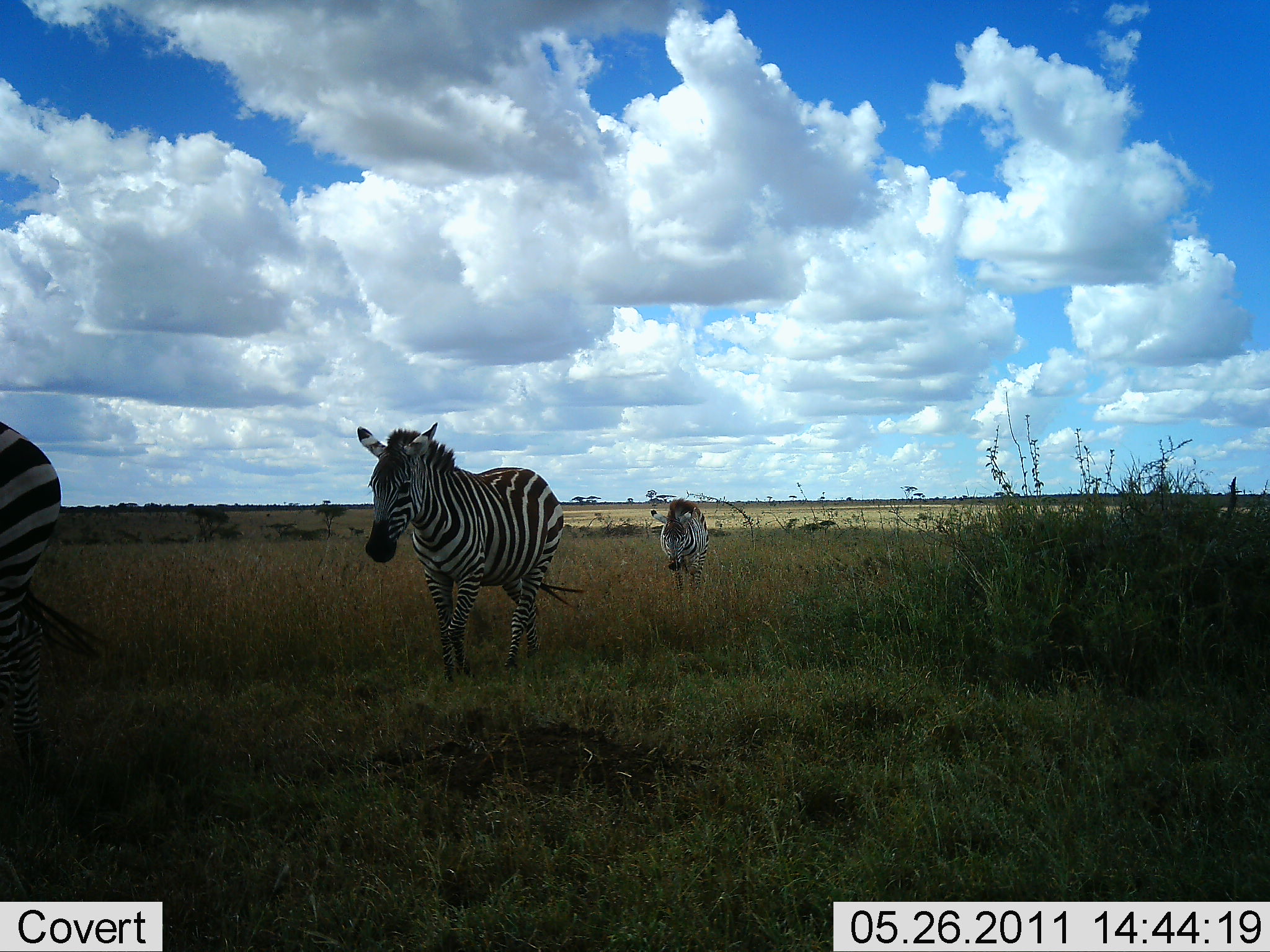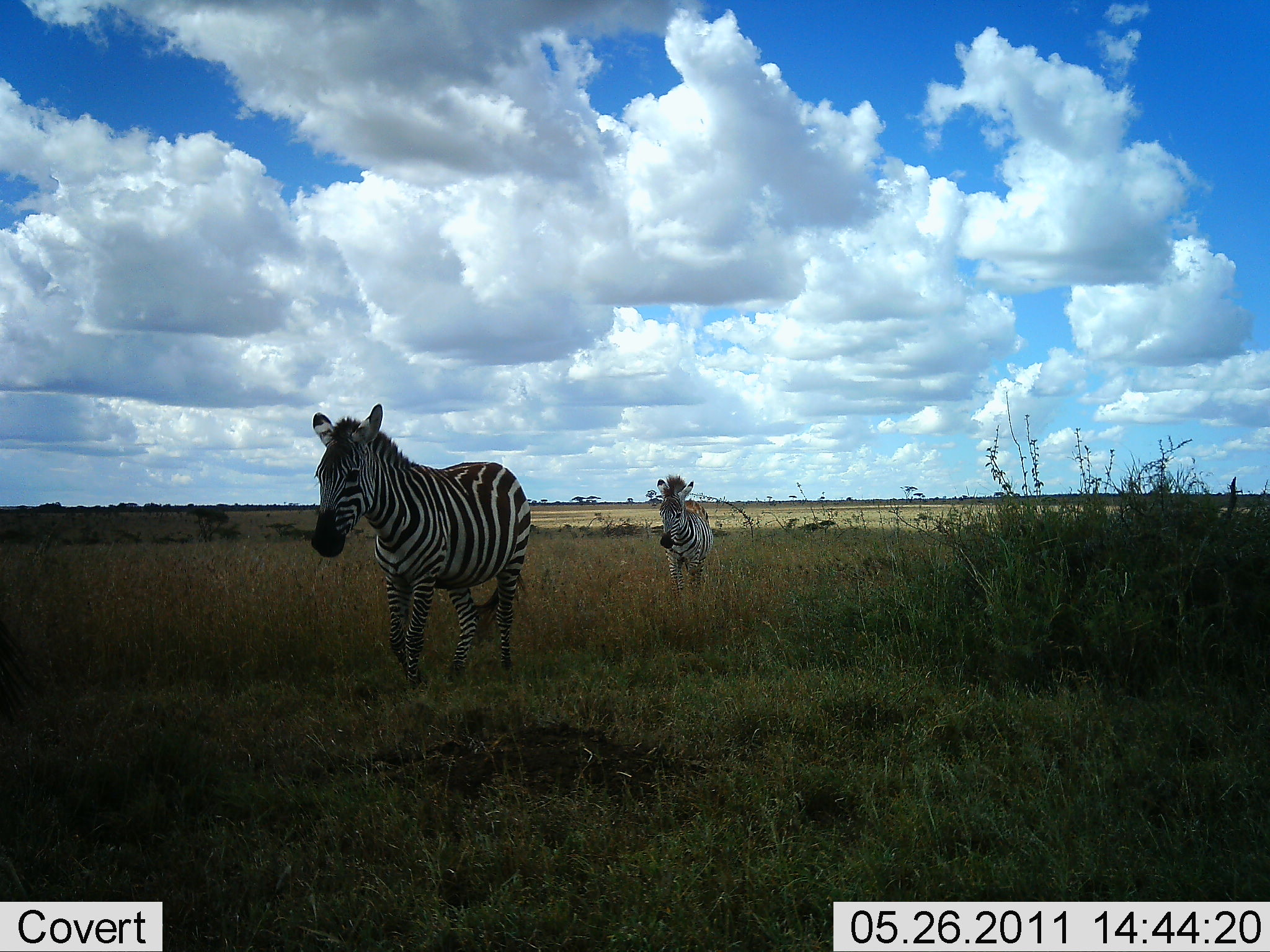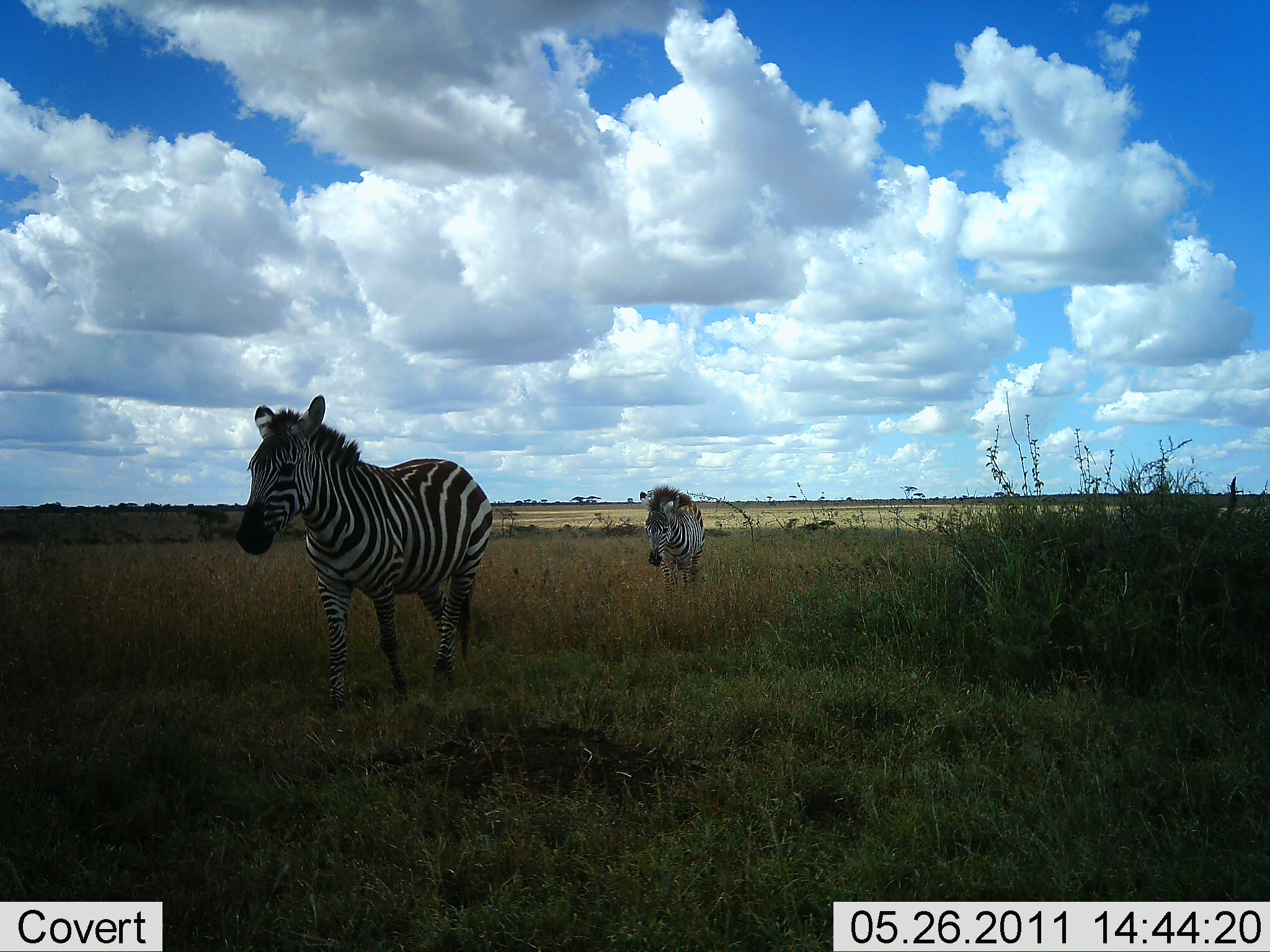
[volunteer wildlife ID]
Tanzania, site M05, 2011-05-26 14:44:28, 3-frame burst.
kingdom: Animalia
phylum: Chordata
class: Mammalia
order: Perissodactyla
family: Equidae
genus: Equus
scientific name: Equus quagga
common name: plains zebra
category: zebra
Zebra (plains zebra) (Equus quagga), count 3. Behavior (volunteer vote fractions): standing 0%, resting 0%, moving 100%, interacting 0%. Young present (vote fraction): 0%. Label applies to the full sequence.